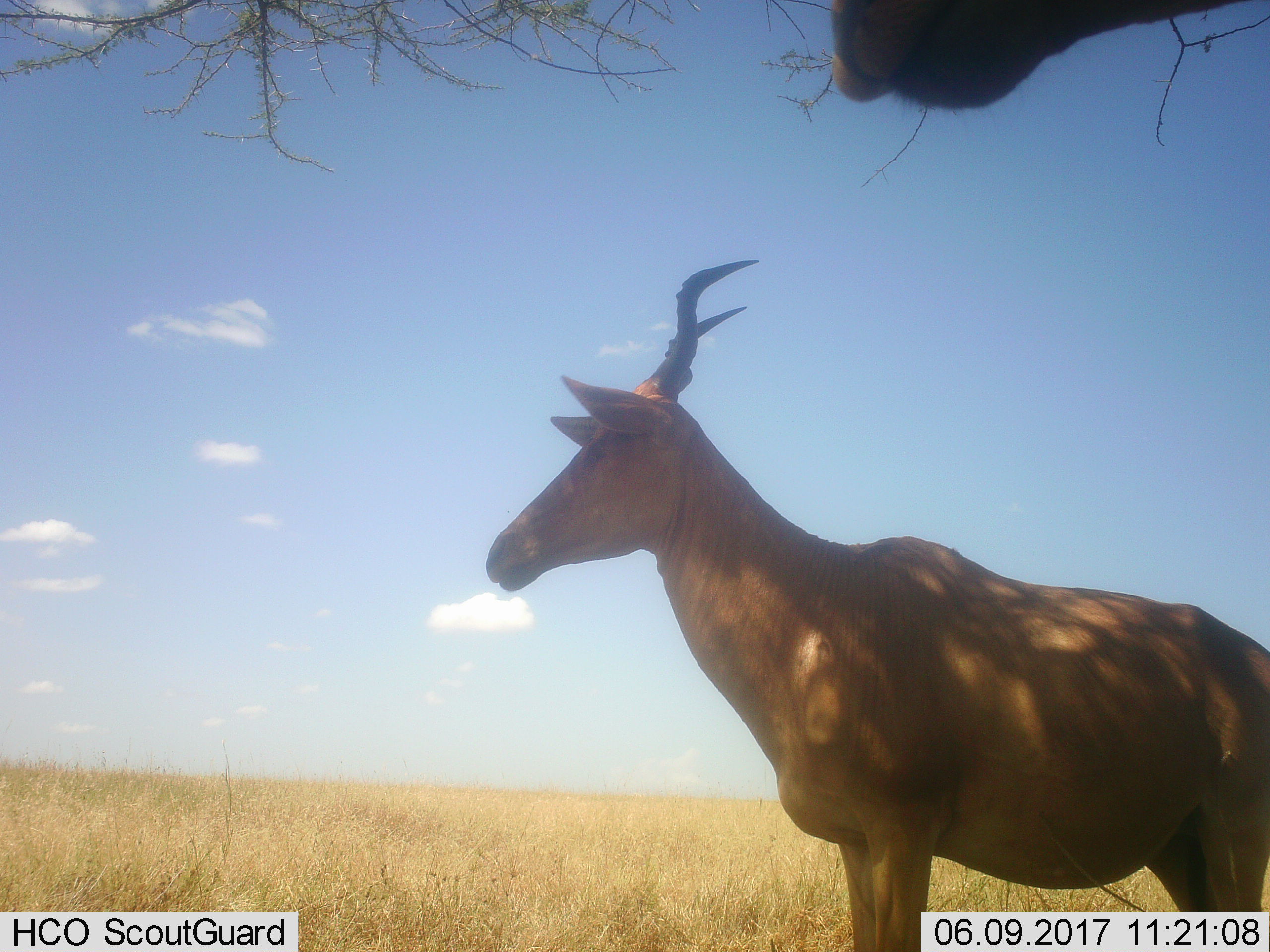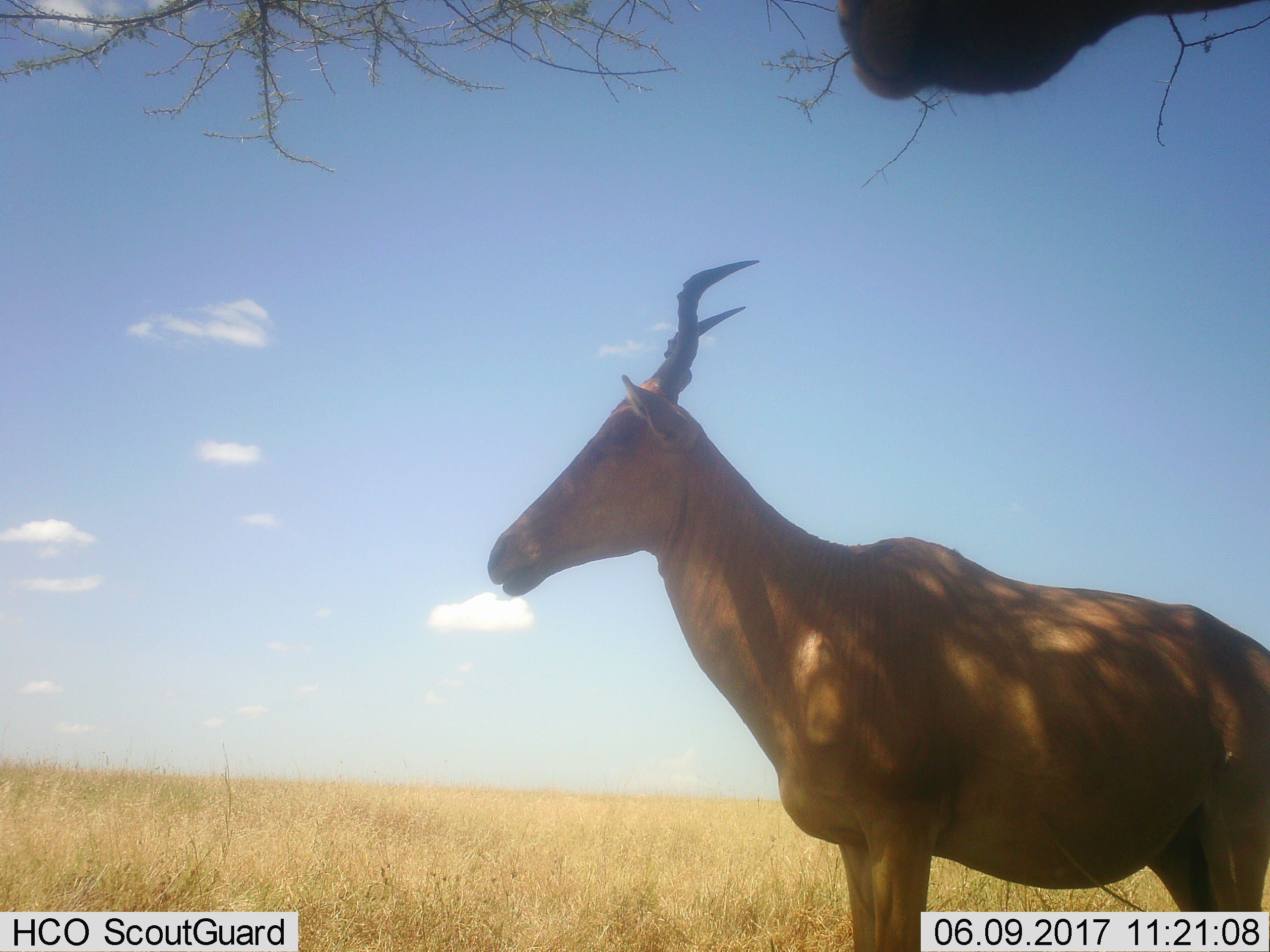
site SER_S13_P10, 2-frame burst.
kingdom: Animalia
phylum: Chordata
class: Mammalia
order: Artiodactyla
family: Bovidae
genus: Alcelaphus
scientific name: Alcelaphus buselaphus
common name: hartebeest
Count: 2.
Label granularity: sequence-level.